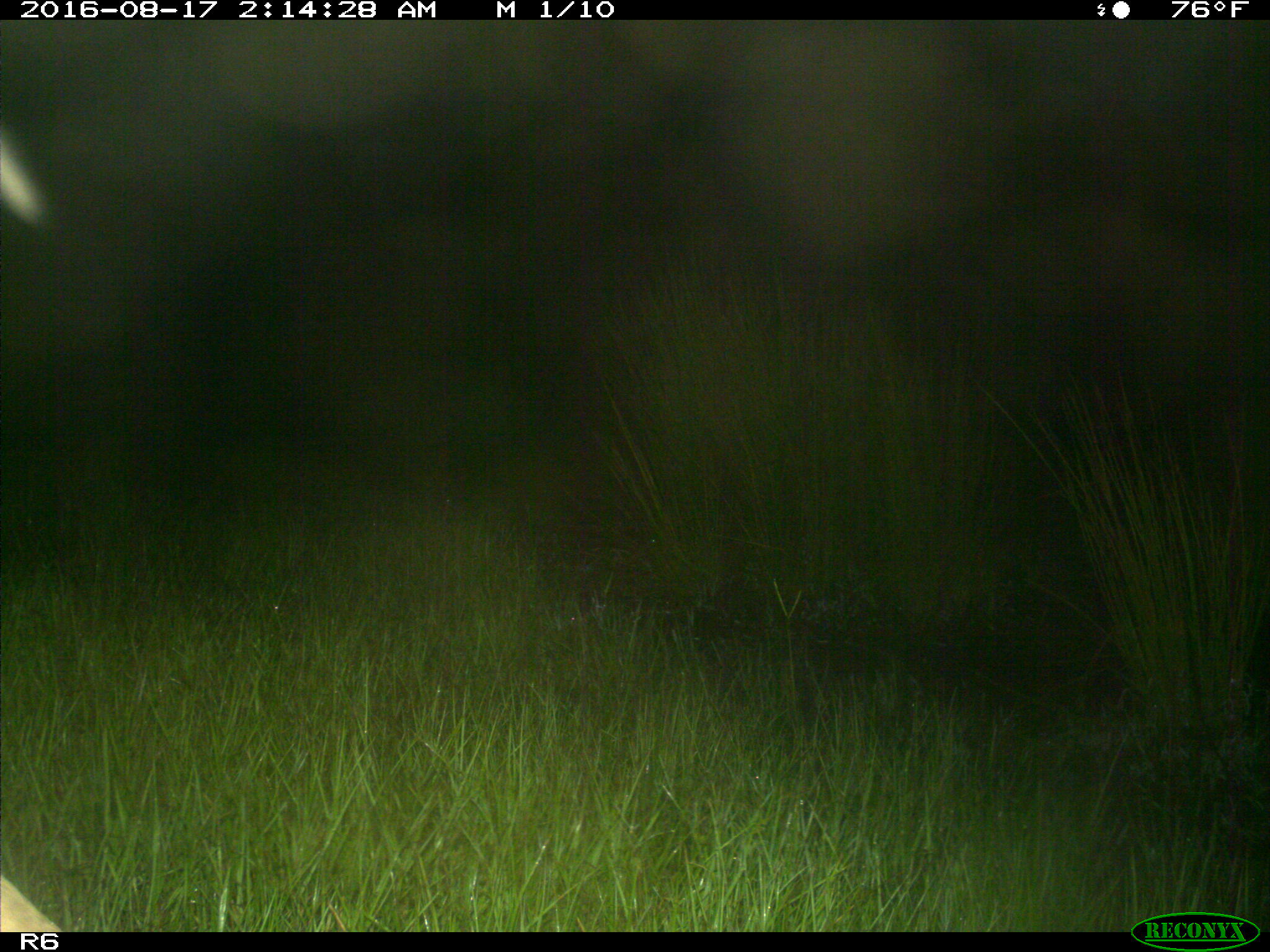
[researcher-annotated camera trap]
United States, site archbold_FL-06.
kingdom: Animalia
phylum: Chordata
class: Mammalia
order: Artiodactyla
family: Bovidae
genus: Bos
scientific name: Bos taurus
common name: domestic cow